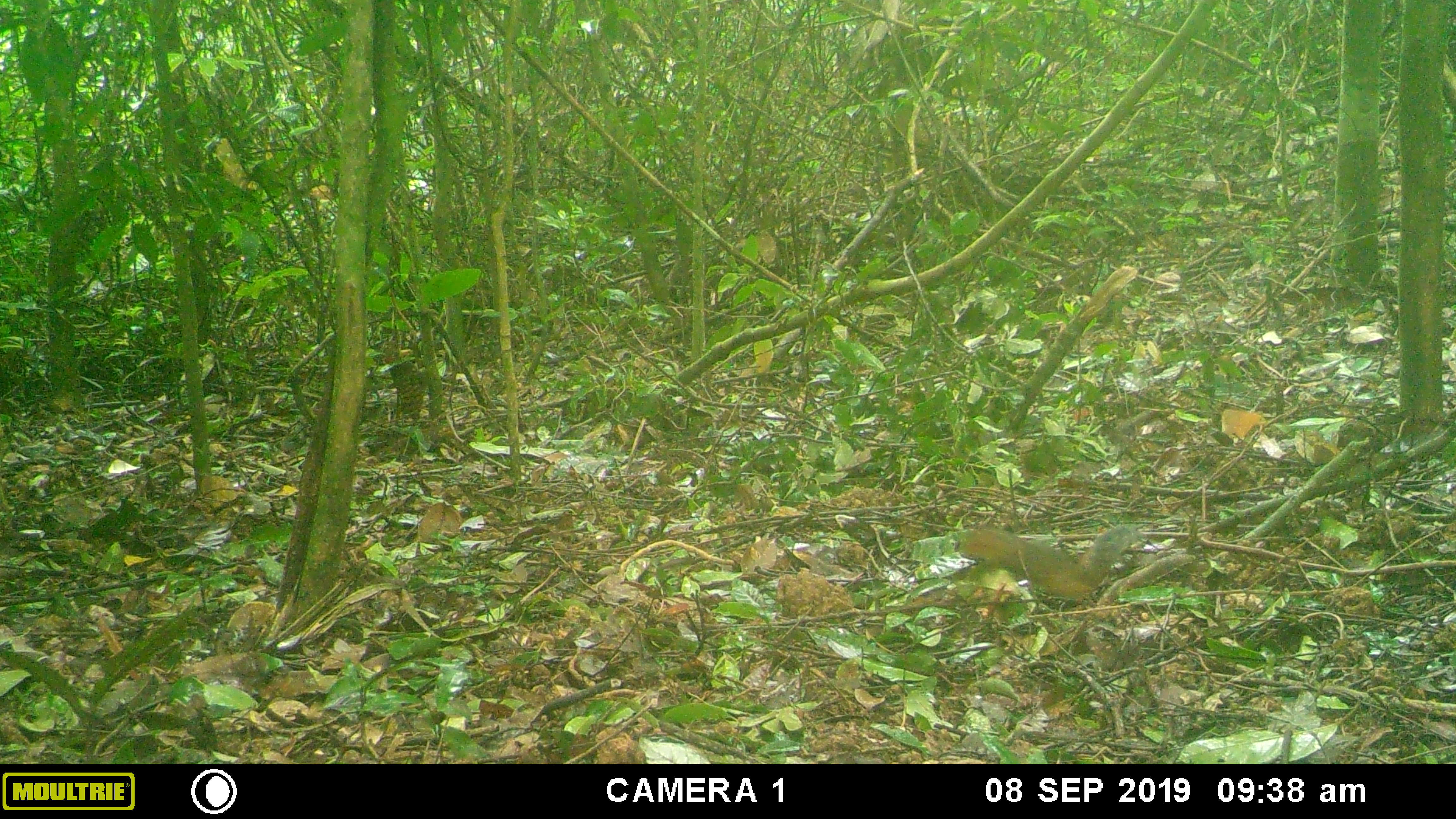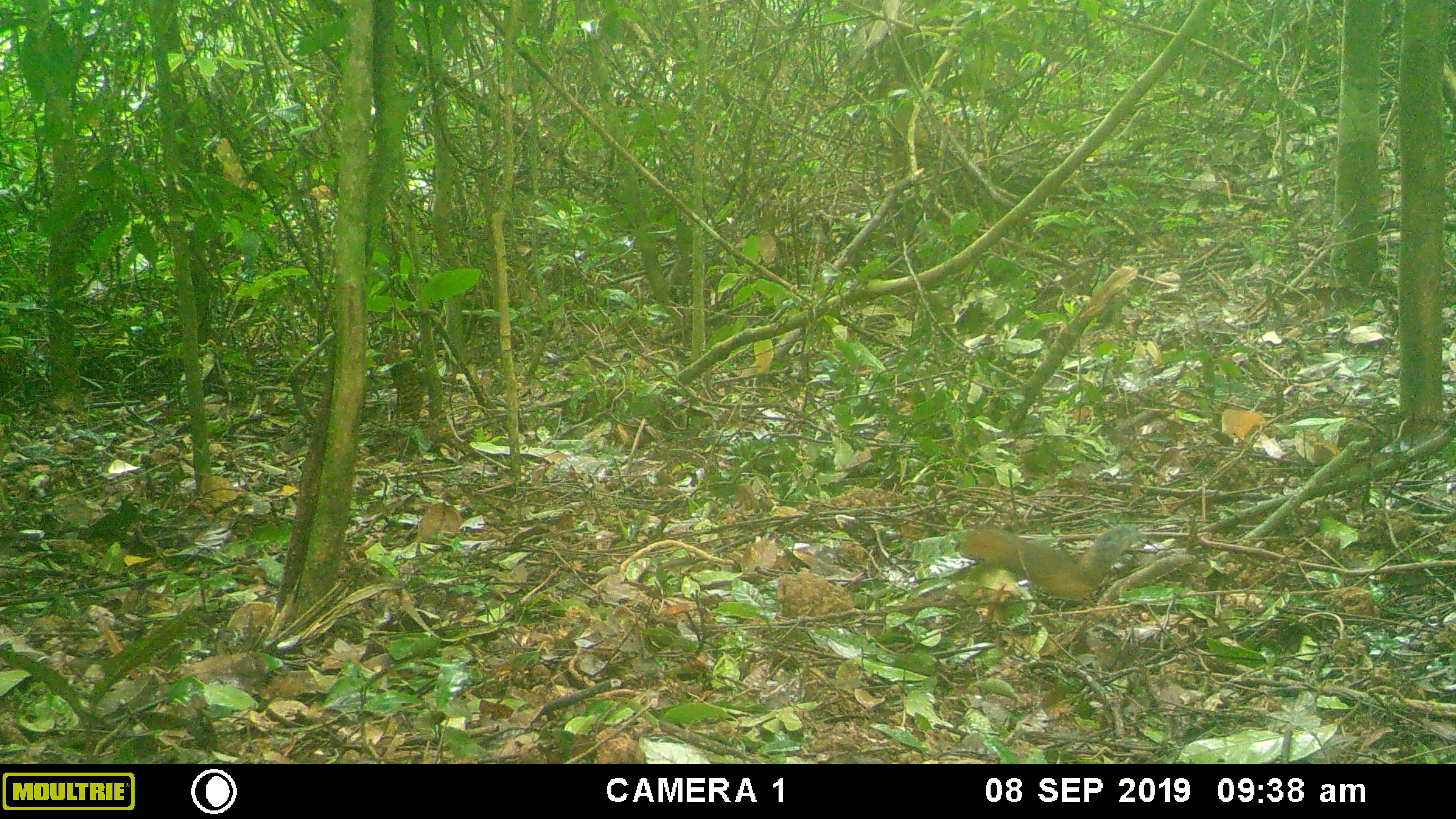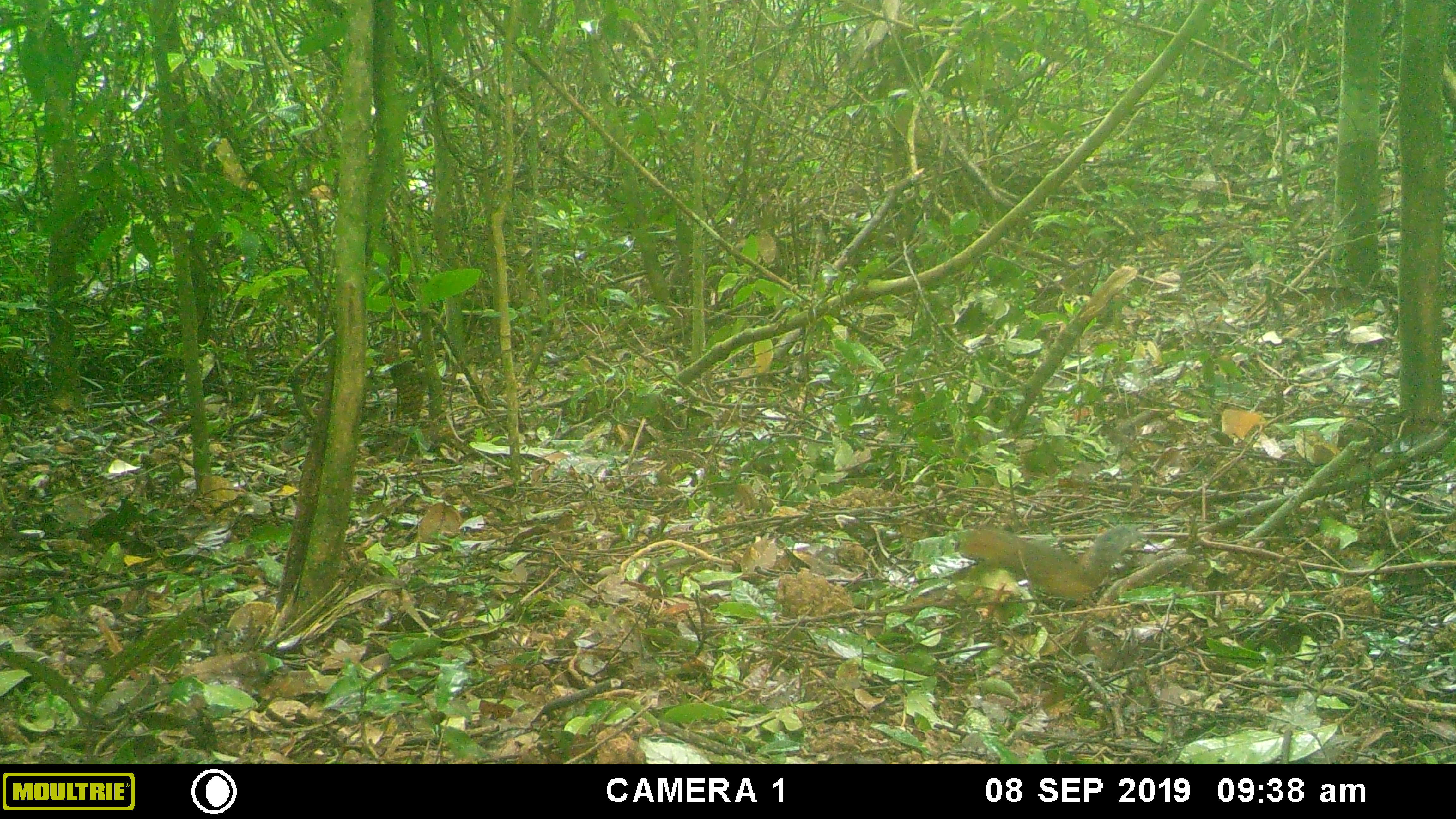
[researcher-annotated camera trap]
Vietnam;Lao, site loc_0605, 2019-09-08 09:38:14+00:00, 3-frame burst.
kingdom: Animalia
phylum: Chordata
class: Aves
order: Galliformes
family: Phasianidae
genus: Polyplectron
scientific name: Polyplectron bicalcaratum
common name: gray peacock-pheasant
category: grey peacock pheasant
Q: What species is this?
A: Grey peacock pheasant (gray peacock-pheasant) (Polyplectron bicalcaratum).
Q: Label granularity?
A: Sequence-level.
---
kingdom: Animalia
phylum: Chordata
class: Mammalia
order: Rodentia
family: Sciuridae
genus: Dremomys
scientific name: Dremomys rufigenis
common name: red-cheeked squirrel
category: red cheeked squirrel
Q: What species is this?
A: Red cheeked squirrel (red-cheeked squirrel) (Dremomys rufigenis).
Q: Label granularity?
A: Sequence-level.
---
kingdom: Animalia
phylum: Chordata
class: Aves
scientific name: Aves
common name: bird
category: unidentified bird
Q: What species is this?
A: Unidentified bird (bird) (Aves).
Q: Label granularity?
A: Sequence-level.